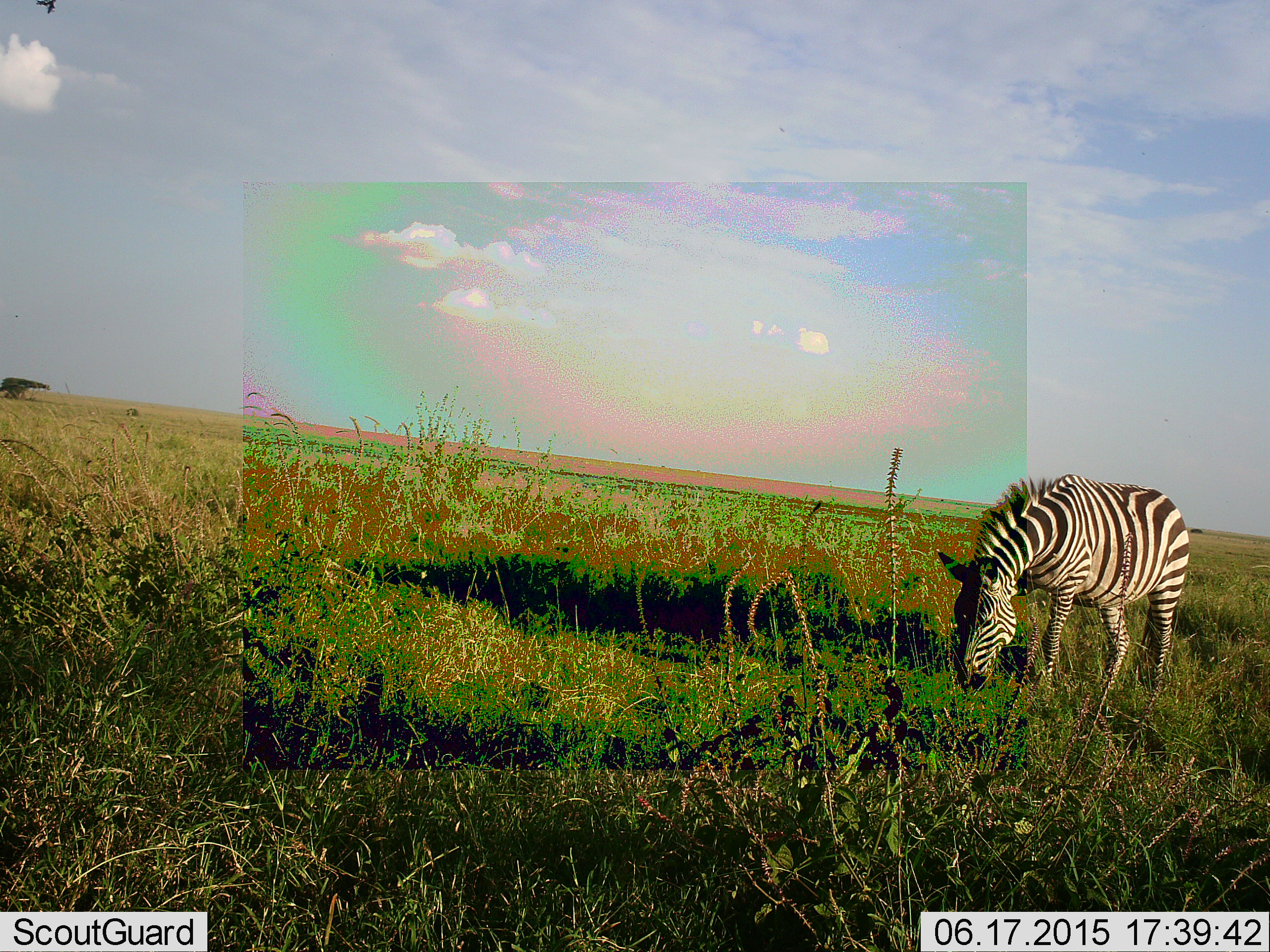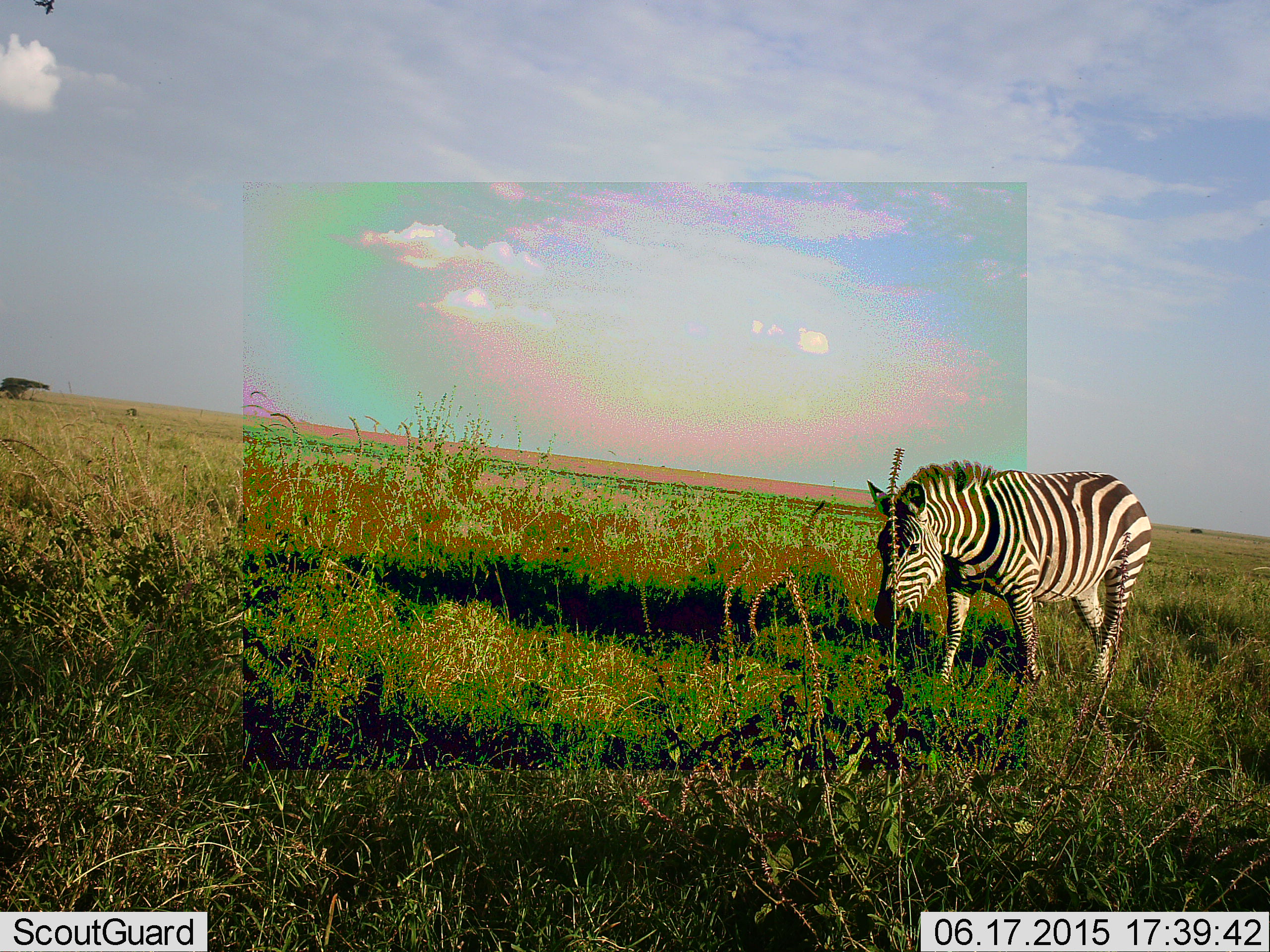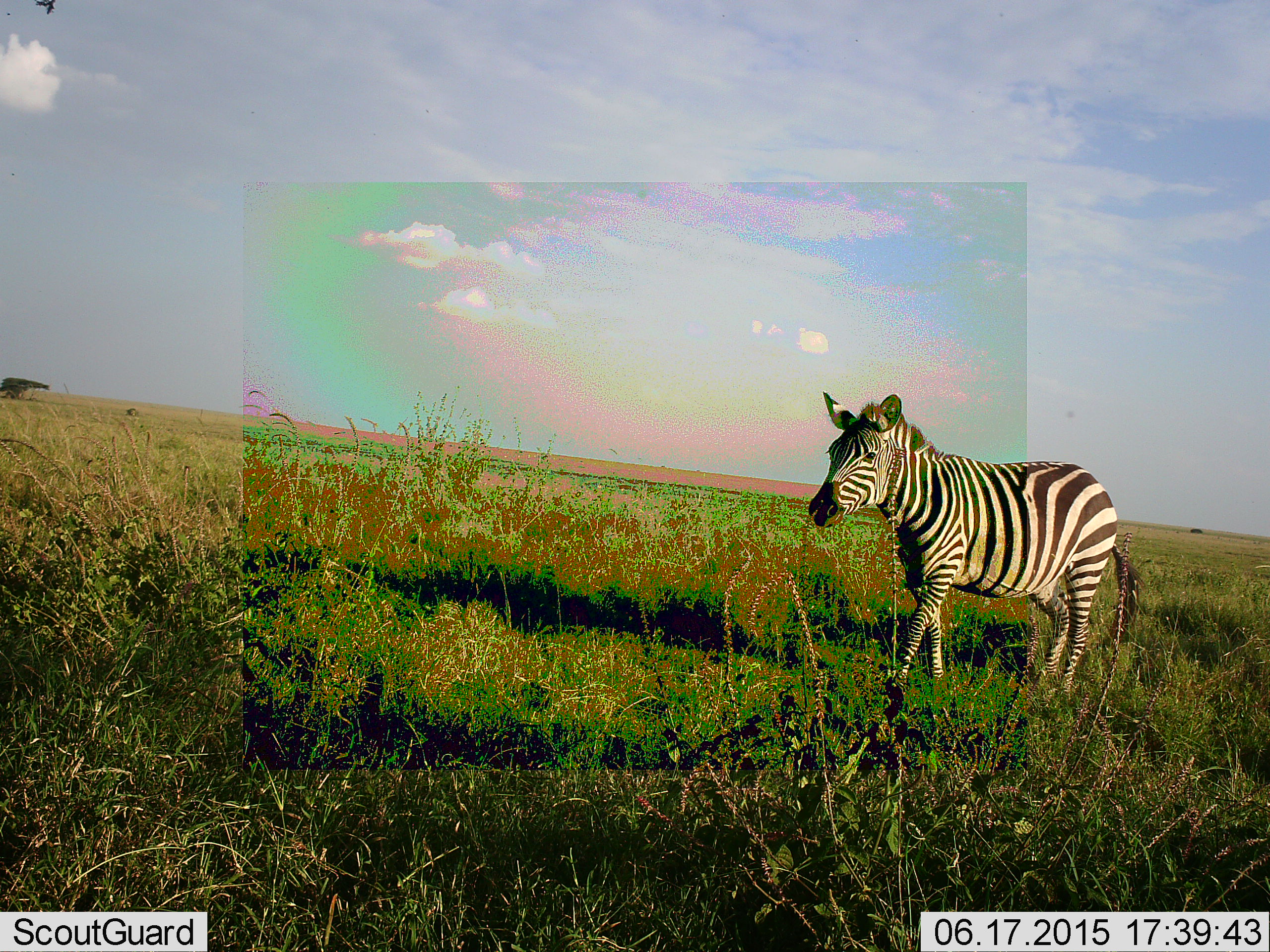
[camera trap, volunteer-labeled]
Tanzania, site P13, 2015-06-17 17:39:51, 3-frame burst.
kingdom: Animalia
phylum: Chordata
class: Mammalia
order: Perissodactyla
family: Equidae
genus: Equus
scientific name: Equus quagga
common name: plains zebra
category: zebra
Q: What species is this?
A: Zebra (plains zebra) (Equus quagga).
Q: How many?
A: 1.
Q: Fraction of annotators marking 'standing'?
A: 0%.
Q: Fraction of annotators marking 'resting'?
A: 0%.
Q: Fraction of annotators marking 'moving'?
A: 80%.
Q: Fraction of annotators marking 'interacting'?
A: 0%.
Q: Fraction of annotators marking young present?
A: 0%.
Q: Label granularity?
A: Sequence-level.